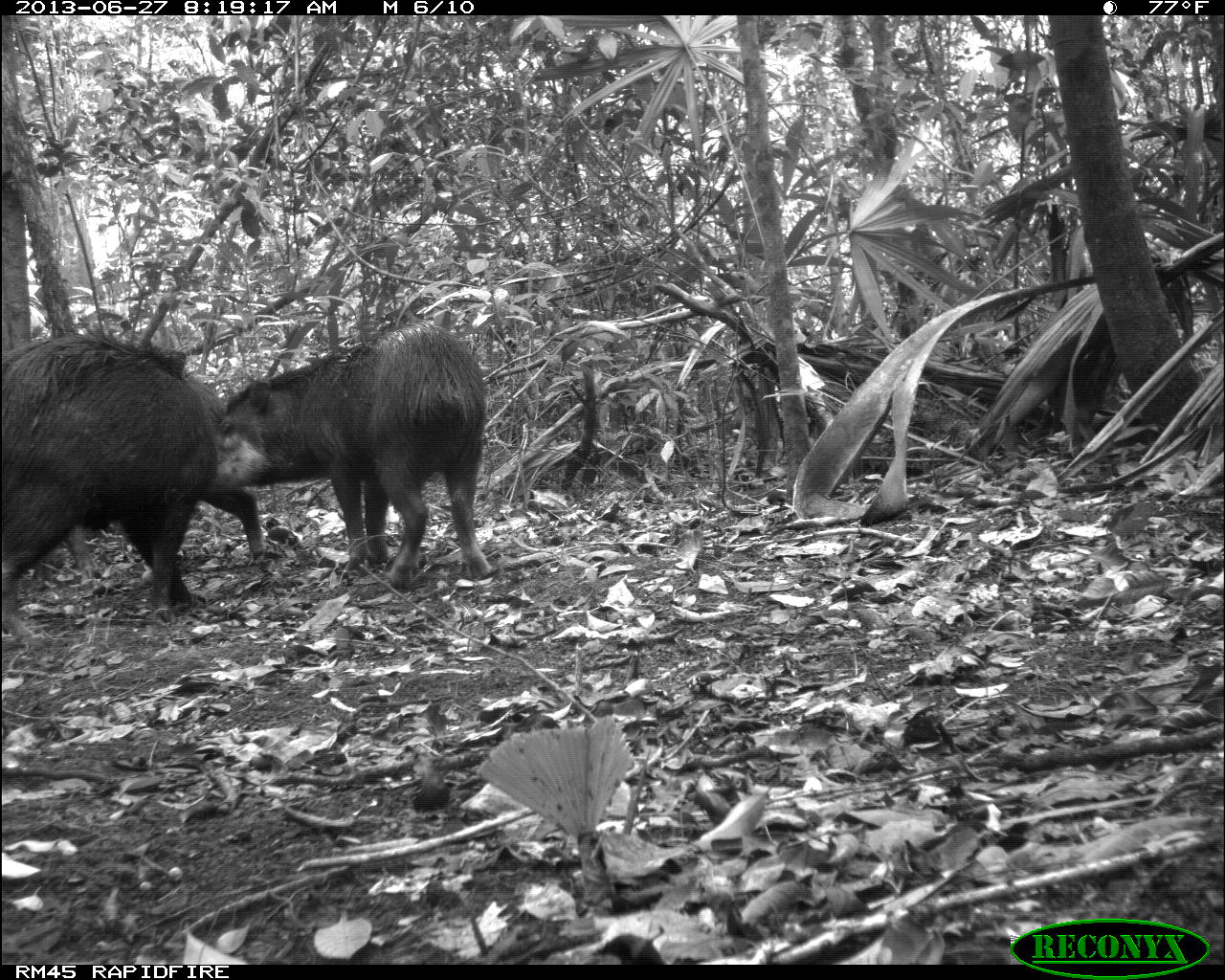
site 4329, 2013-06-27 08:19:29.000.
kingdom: Animalia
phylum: Chordata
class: Mammalia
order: Artiodactyla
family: Tayassuidae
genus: Tayassu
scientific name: Tayassu pecari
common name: white-lipped peccary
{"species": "Tayassu pecari (white-lipped peccary)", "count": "3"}